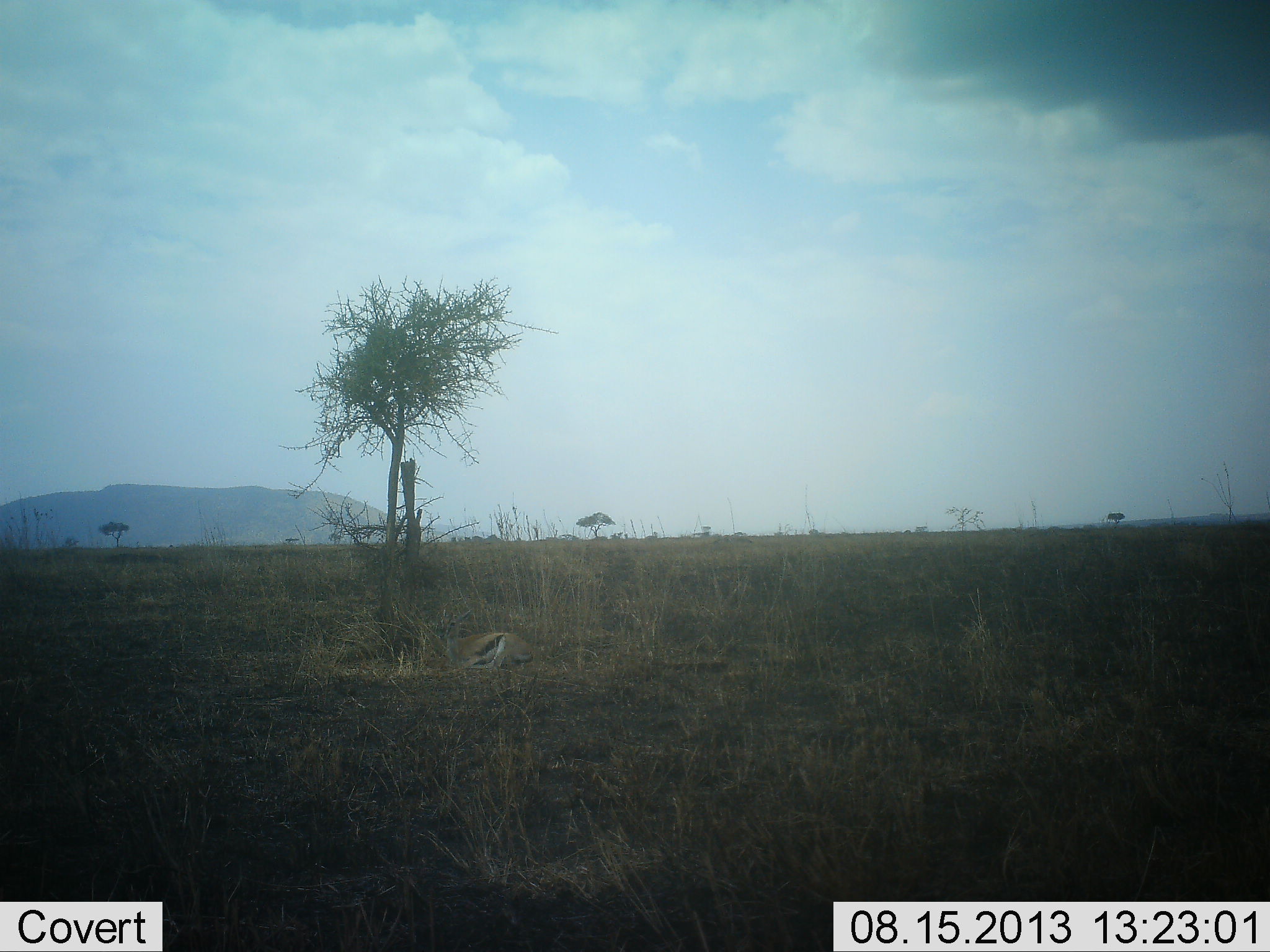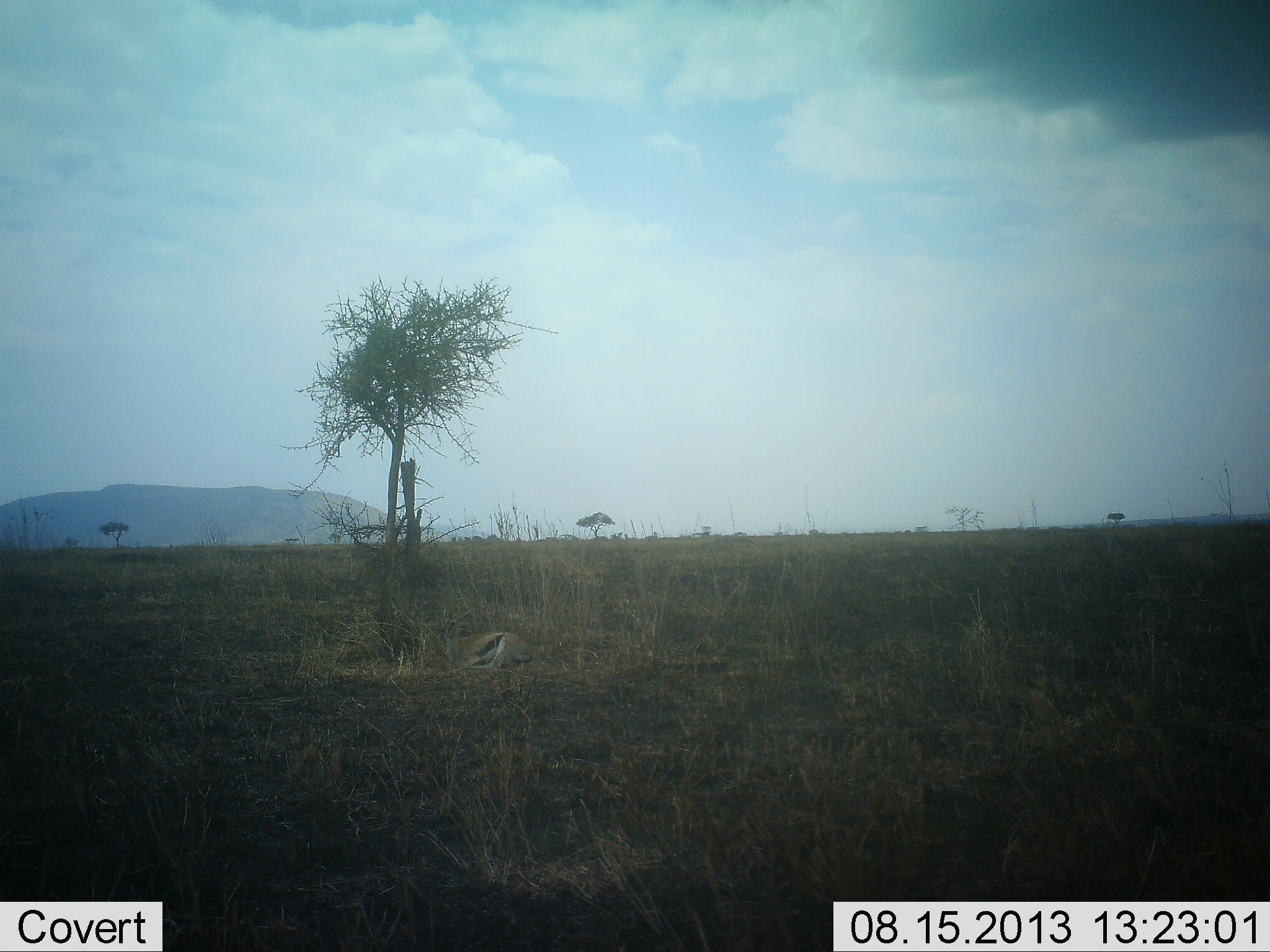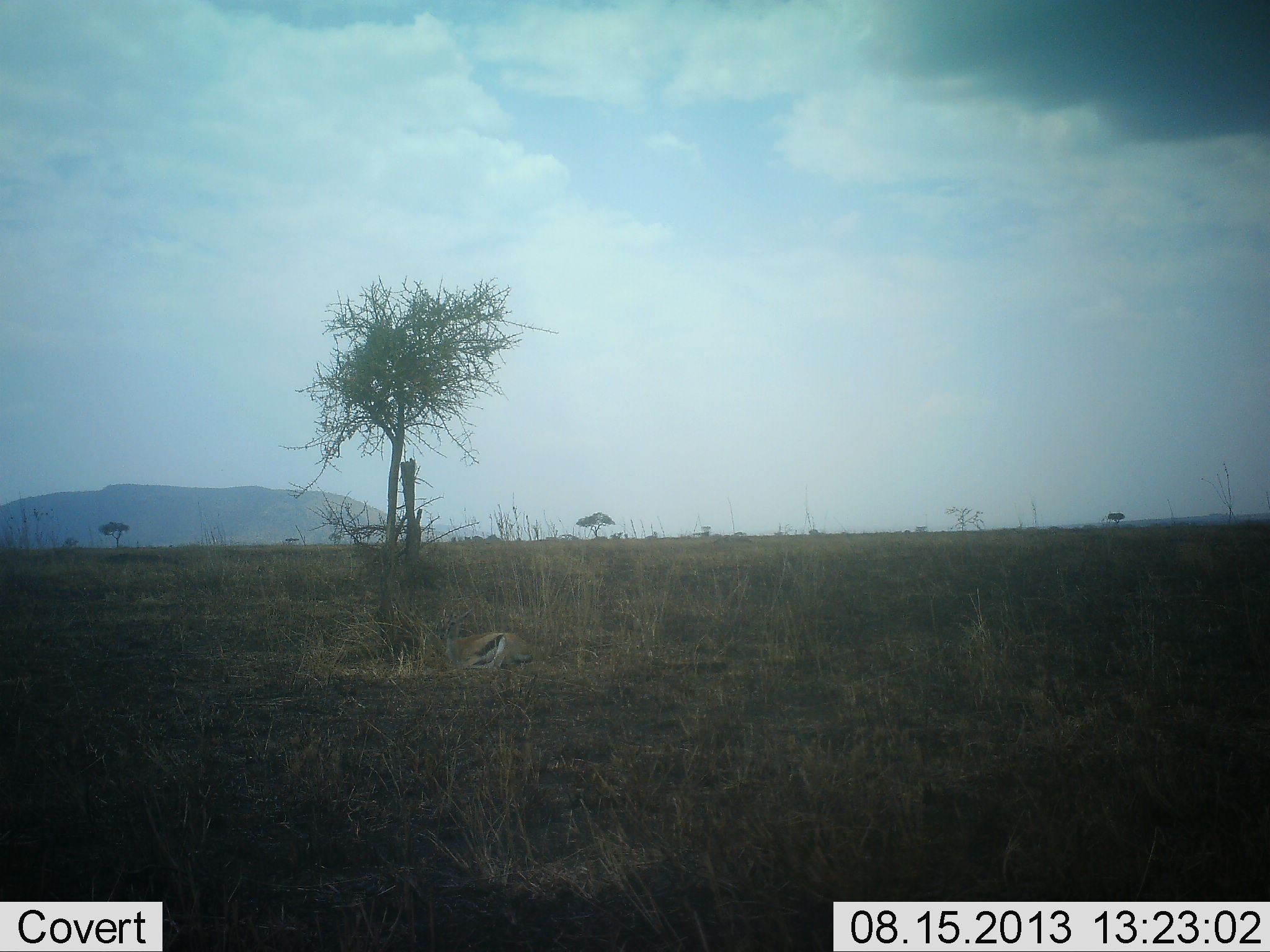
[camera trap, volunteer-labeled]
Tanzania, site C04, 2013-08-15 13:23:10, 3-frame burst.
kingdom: Animalia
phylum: Chordata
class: Mammalia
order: Artiodactyla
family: Bovidae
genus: Eudorcas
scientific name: Eudorcas thomsonii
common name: thomson's gazelle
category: gazellethomsons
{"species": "gazellethomsons (thomson's gazelle) (Eudorcas thomsonii)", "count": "1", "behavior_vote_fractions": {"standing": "7%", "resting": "80%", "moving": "7%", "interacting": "7%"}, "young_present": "0%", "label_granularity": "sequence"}